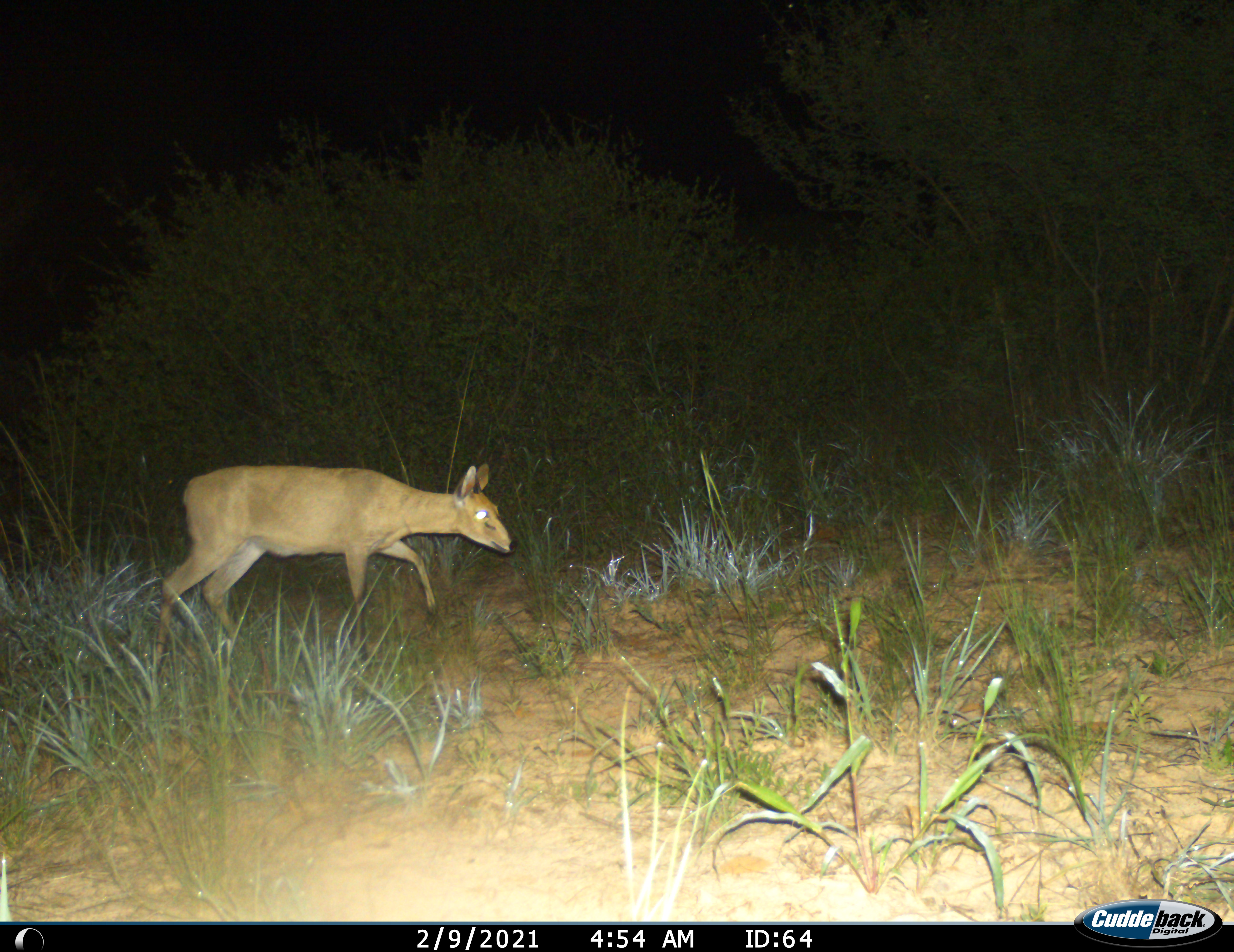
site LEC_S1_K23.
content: unidentified animal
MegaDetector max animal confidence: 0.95